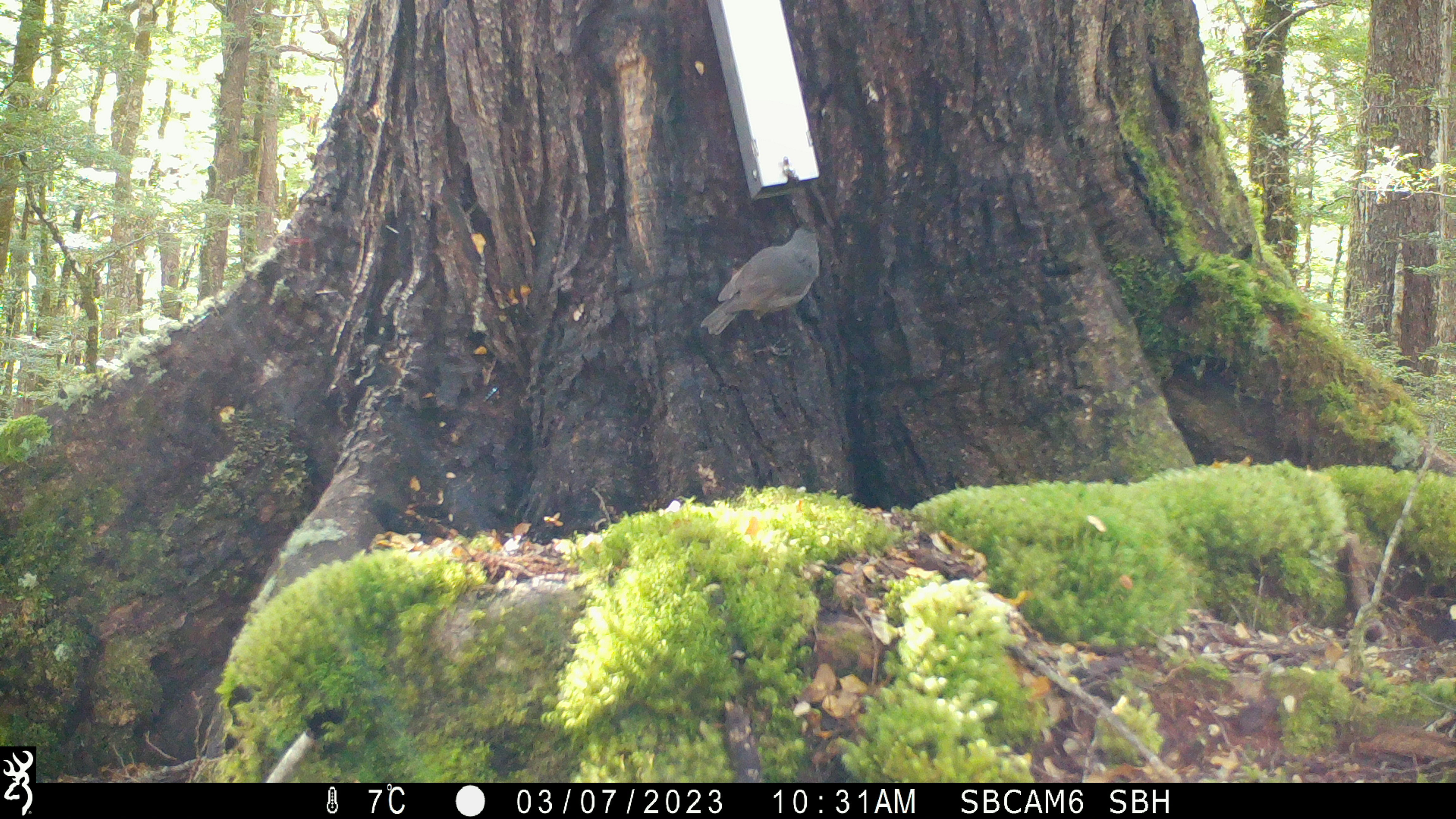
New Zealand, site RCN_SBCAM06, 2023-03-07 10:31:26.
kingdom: Animalia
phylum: Chordata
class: Aves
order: Passeriformes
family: Petroicidae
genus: Petroica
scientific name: Petroica australis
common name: new zealand robin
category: robin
Robin (new zealand robin) (Petroica australis).